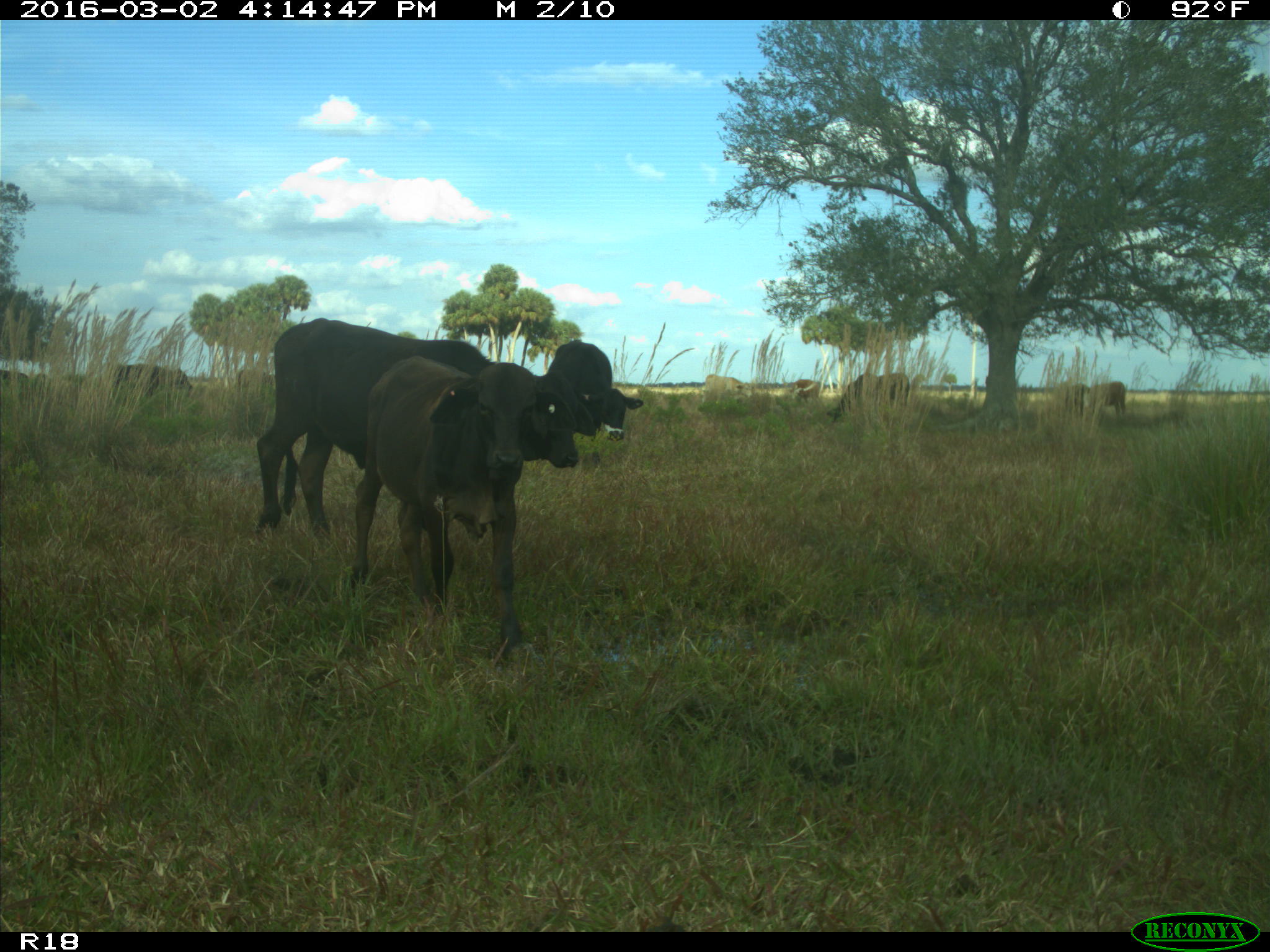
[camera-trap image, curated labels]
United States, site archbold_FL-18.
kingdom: Animalia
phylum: Chordata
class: Mammalia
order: Artiodactyla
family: Bovidae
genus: Bos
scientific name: Bos taurus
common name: domestic cow